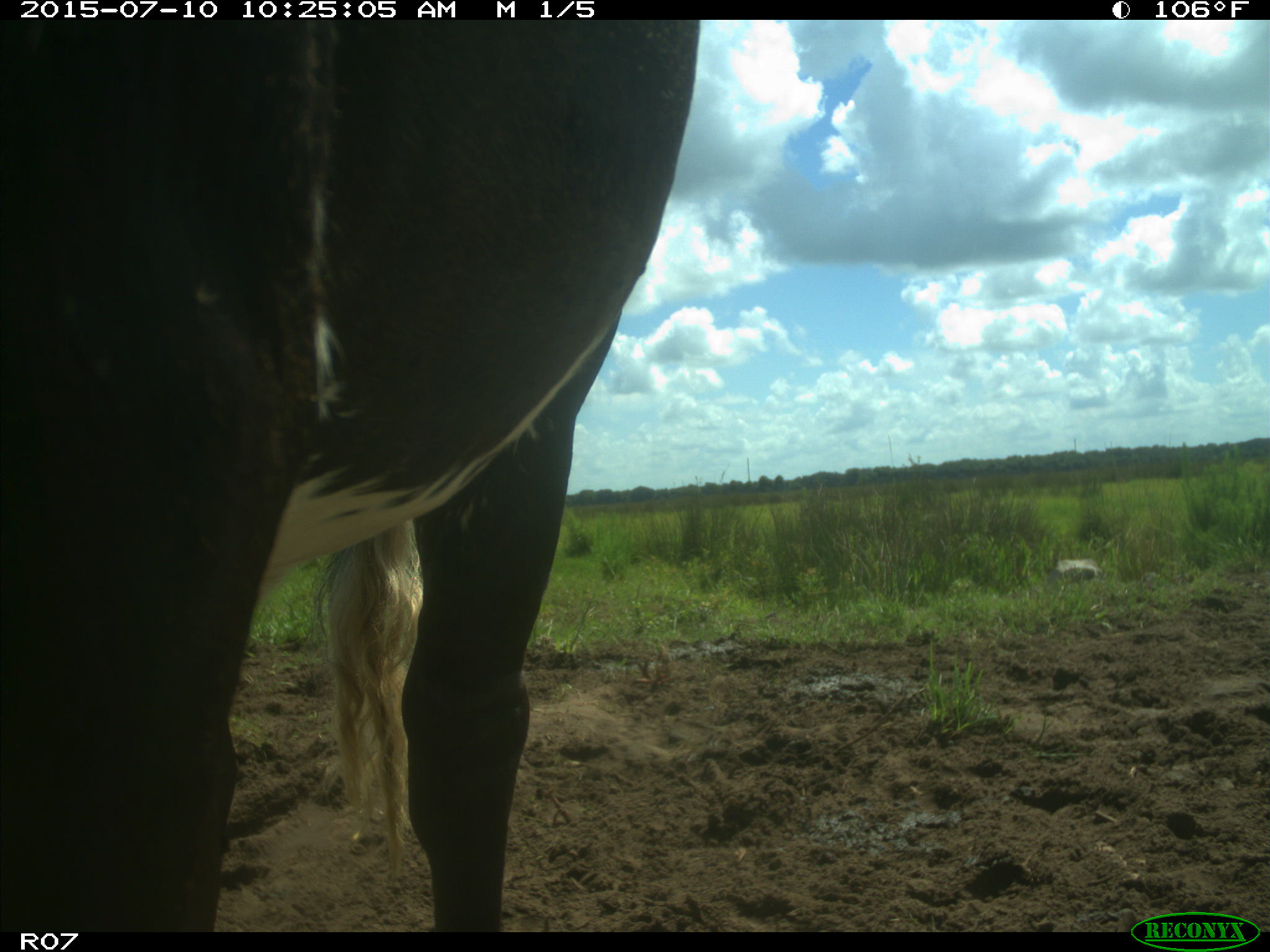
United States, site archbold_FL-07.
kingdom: Animalia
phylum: Chordata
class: Mammalia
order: Artiodactyla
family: Bovidae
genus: Bos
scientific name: Bos taurus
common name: domestic cow